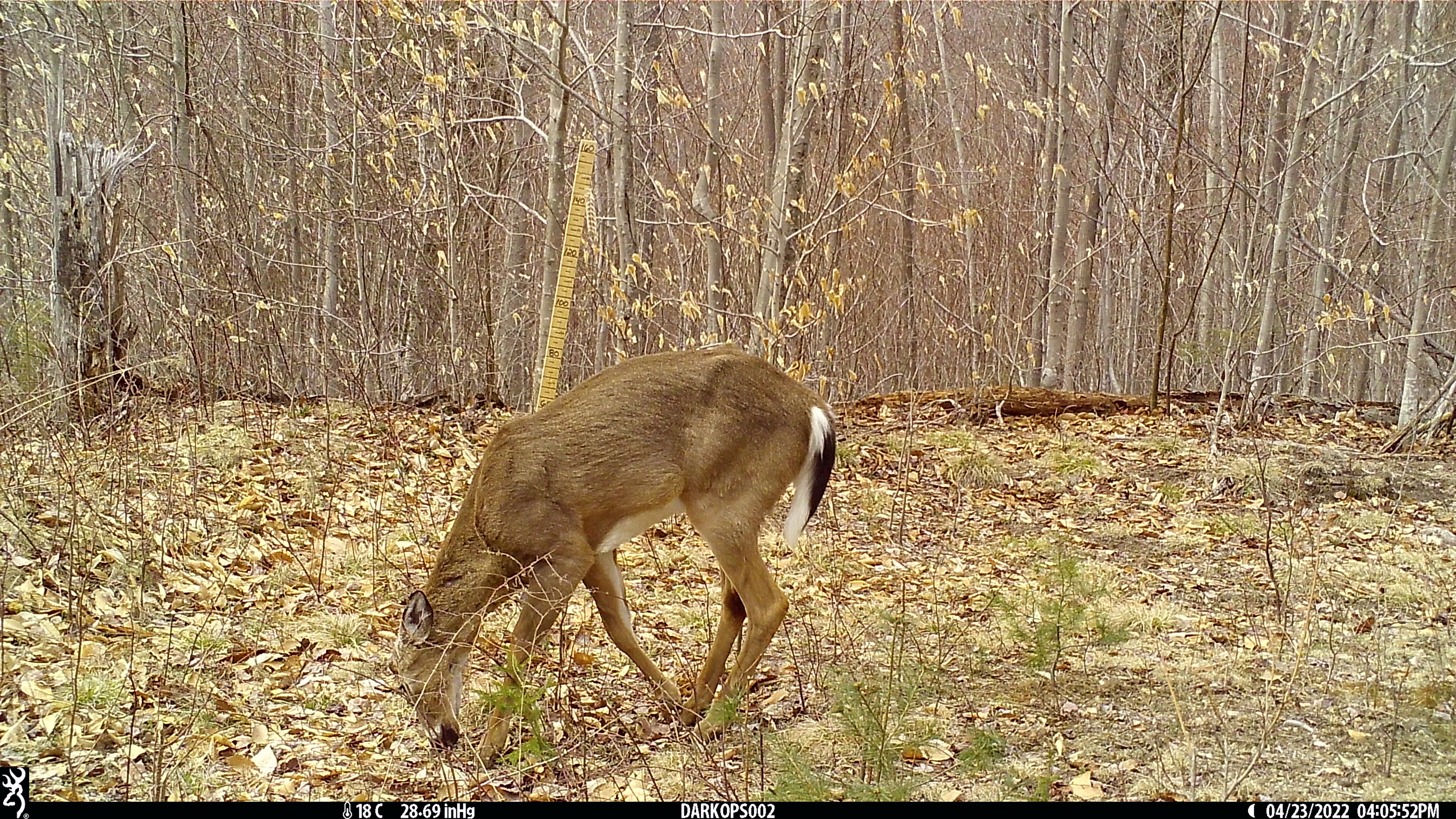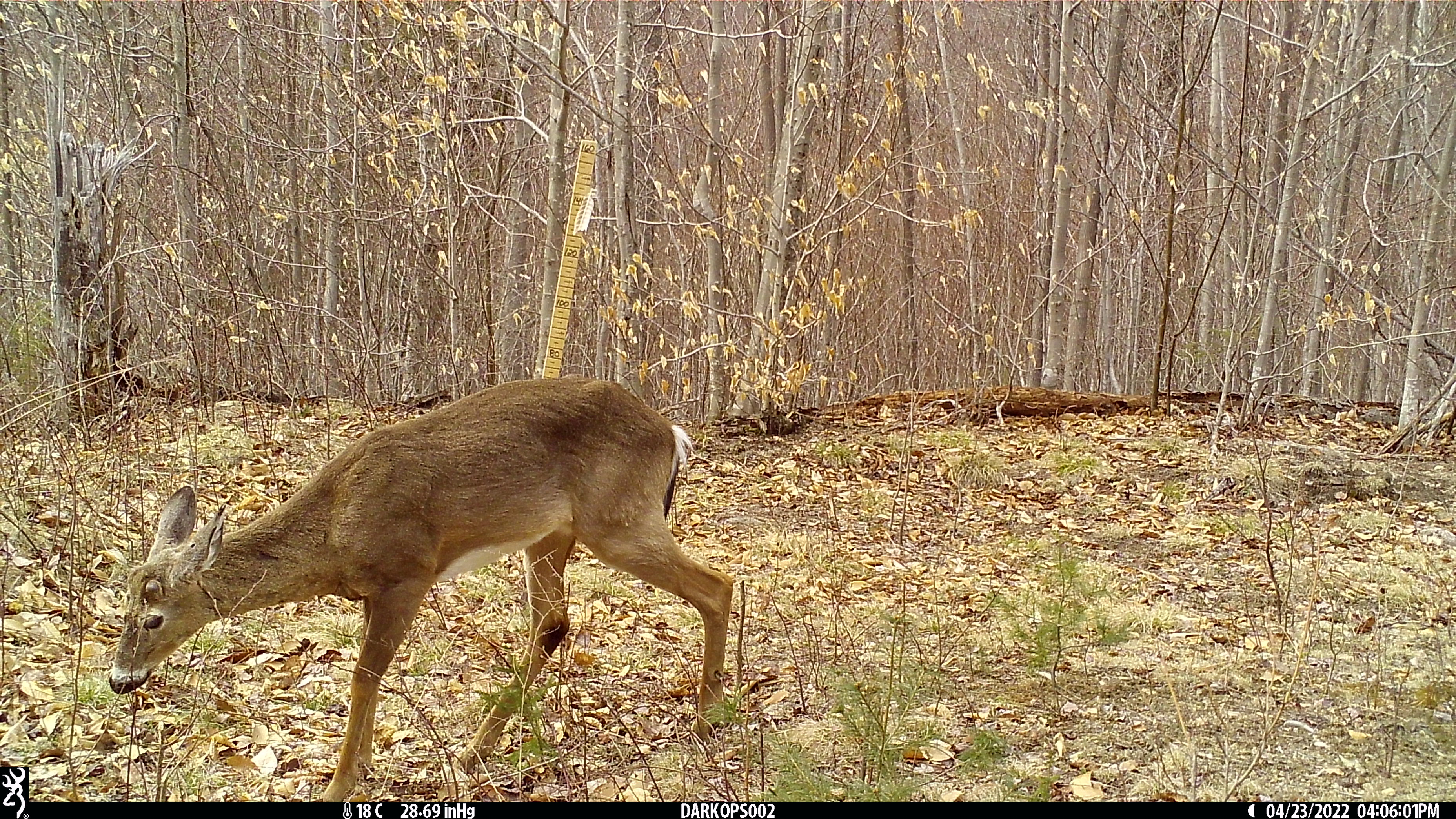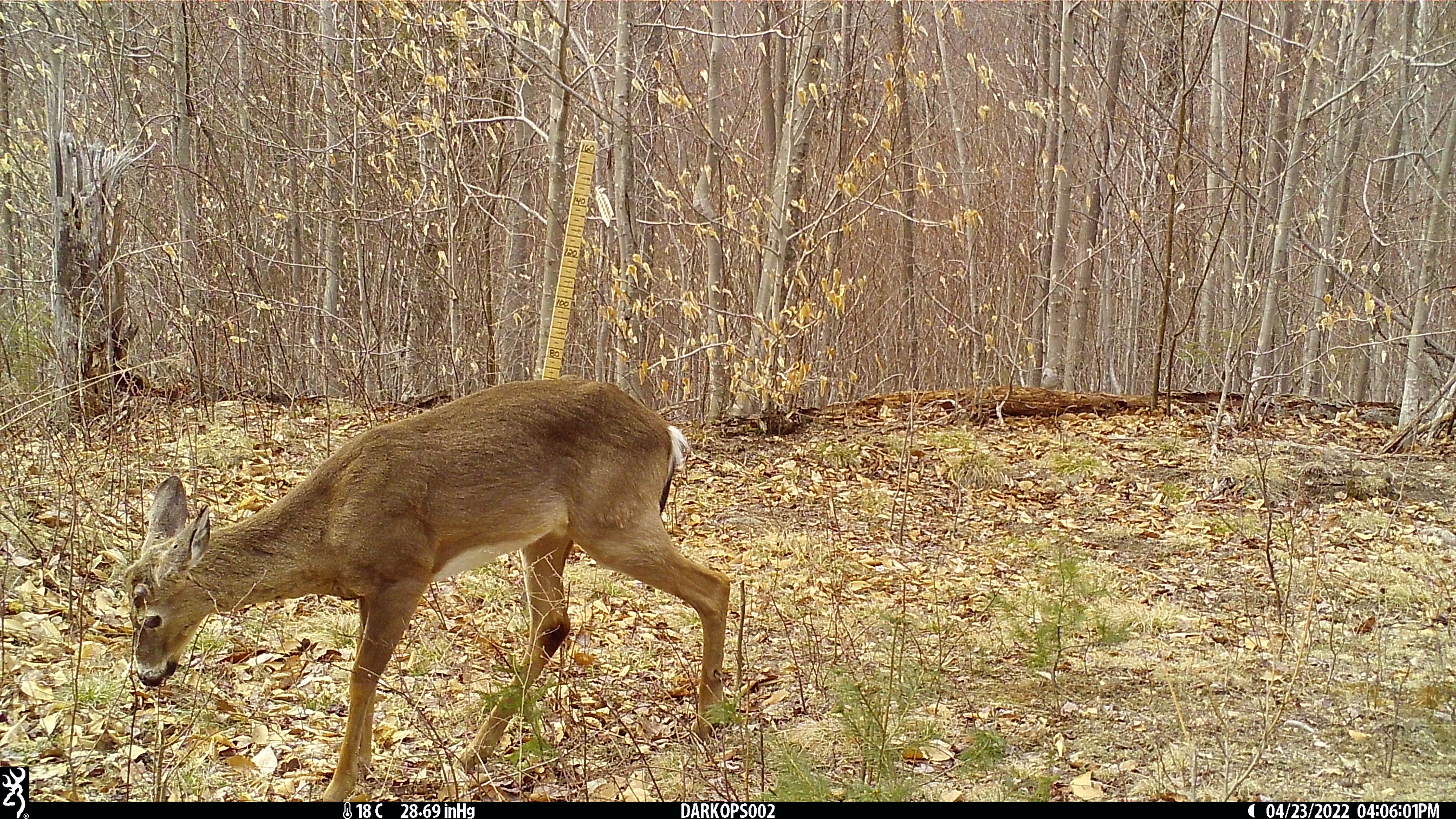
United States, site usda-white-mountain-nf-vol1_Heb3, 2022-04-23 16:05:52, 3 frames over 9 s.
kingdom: Animalia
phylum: Chordata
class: Mammalia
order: Artiodactyla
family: Cervidae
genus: Odocoileus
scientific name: Odocoileus virginianus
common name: white-tailed deer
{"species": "white-tailed deer (Odocoileus virginianus)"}